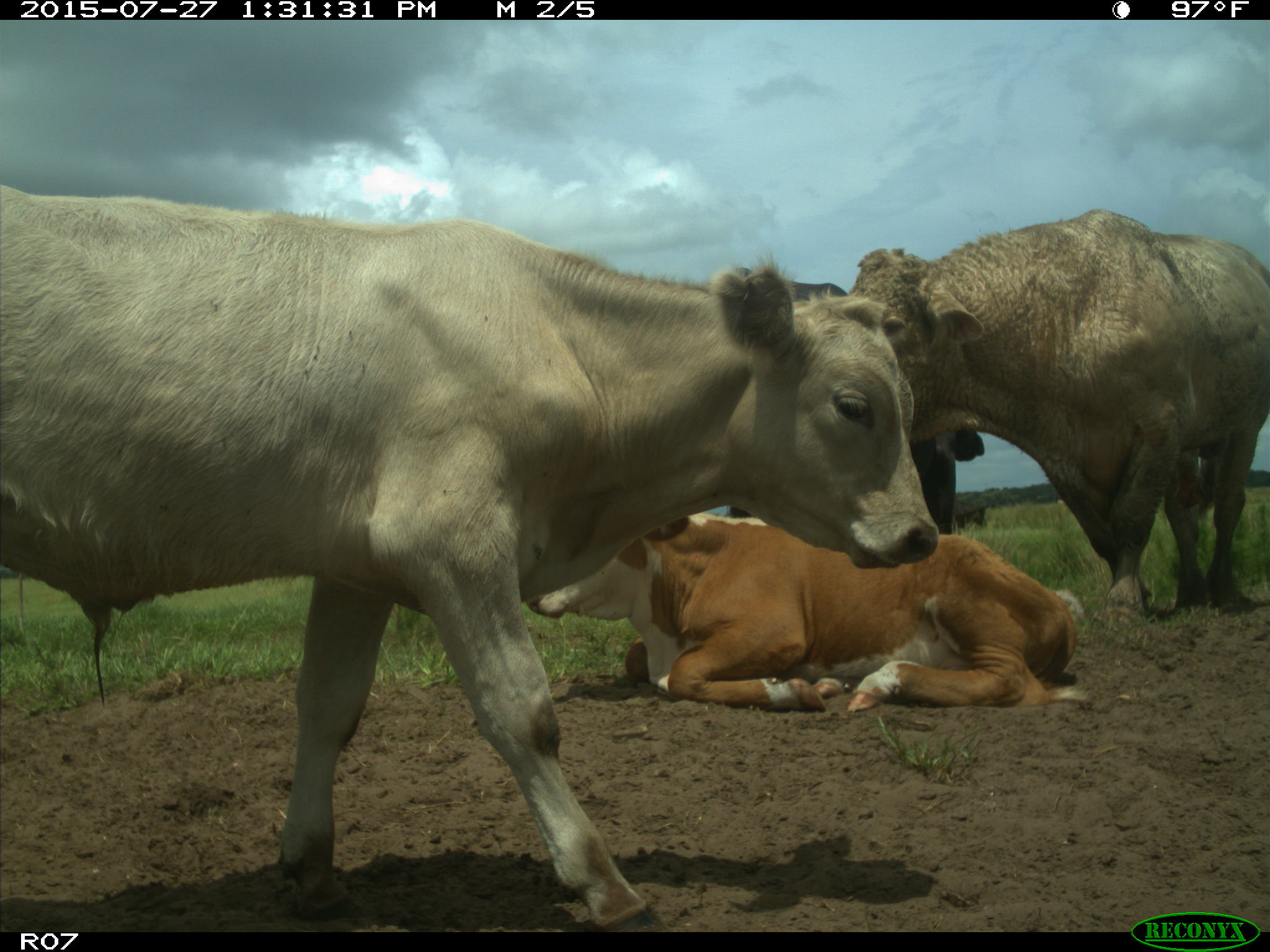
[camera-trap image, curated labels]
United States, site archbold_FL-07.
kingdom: Animalia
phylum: Chordata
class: Mammalia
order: Artiodactyla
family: Bovidae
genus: Bos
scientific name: Bos taurus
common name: domestic cow